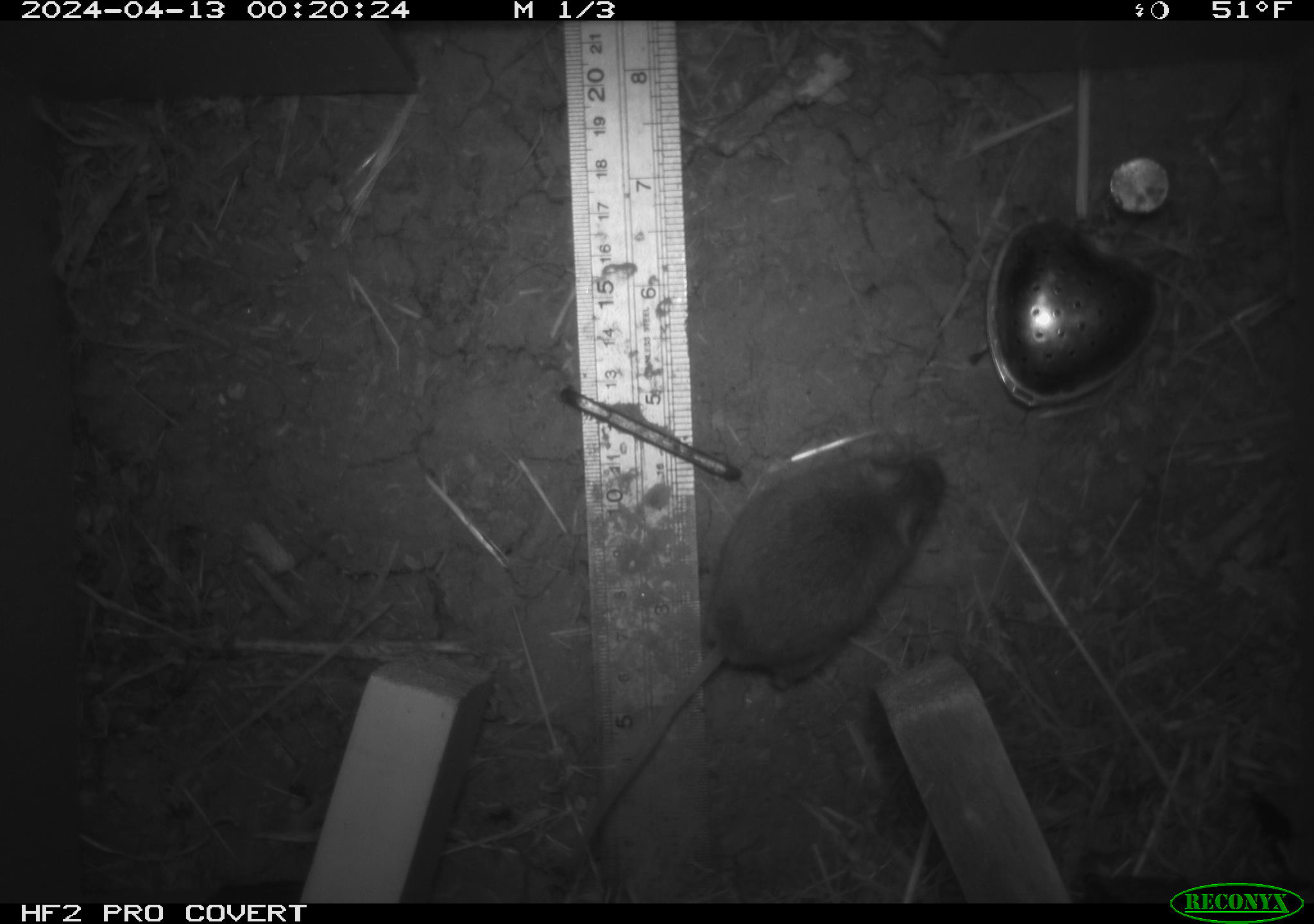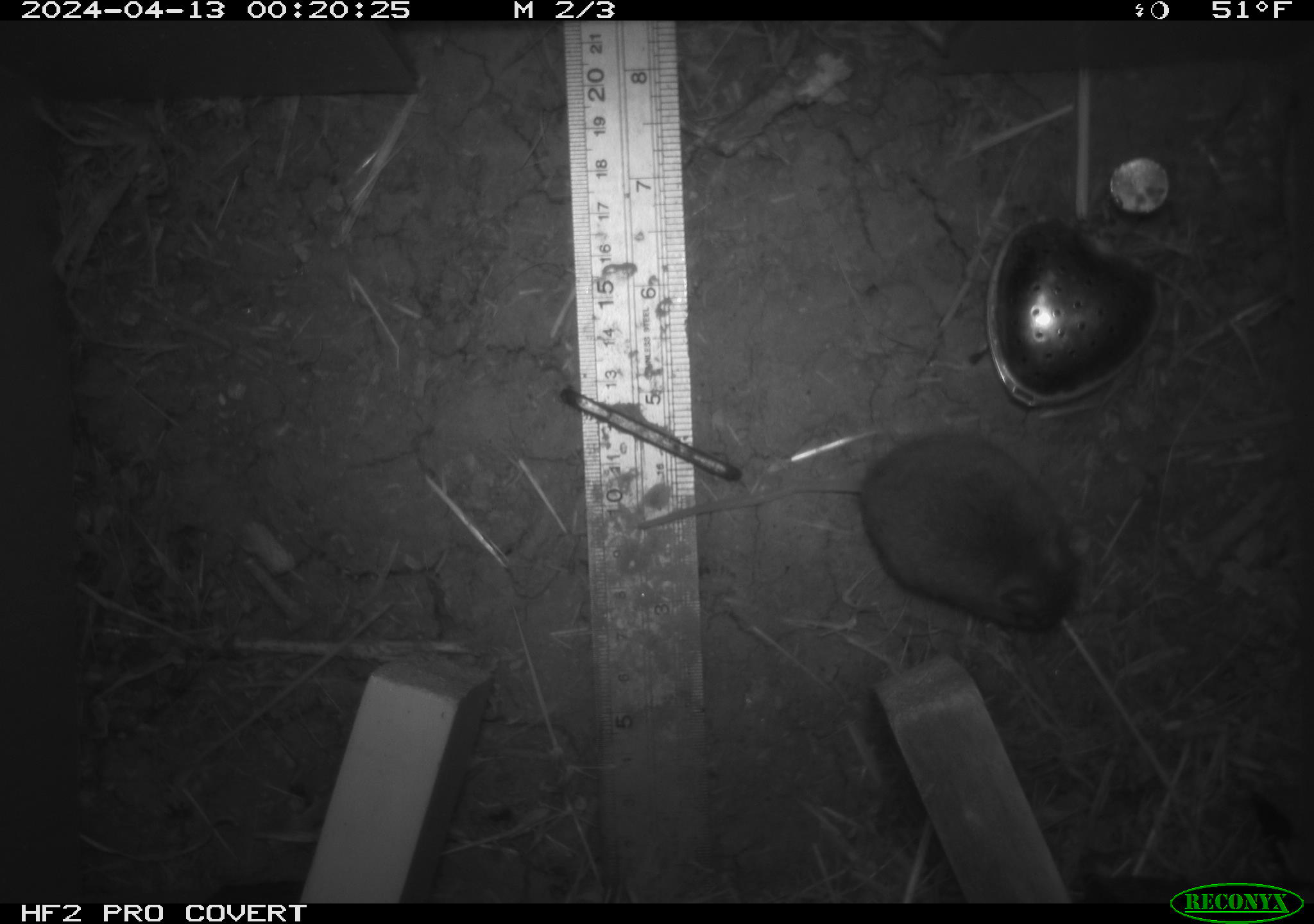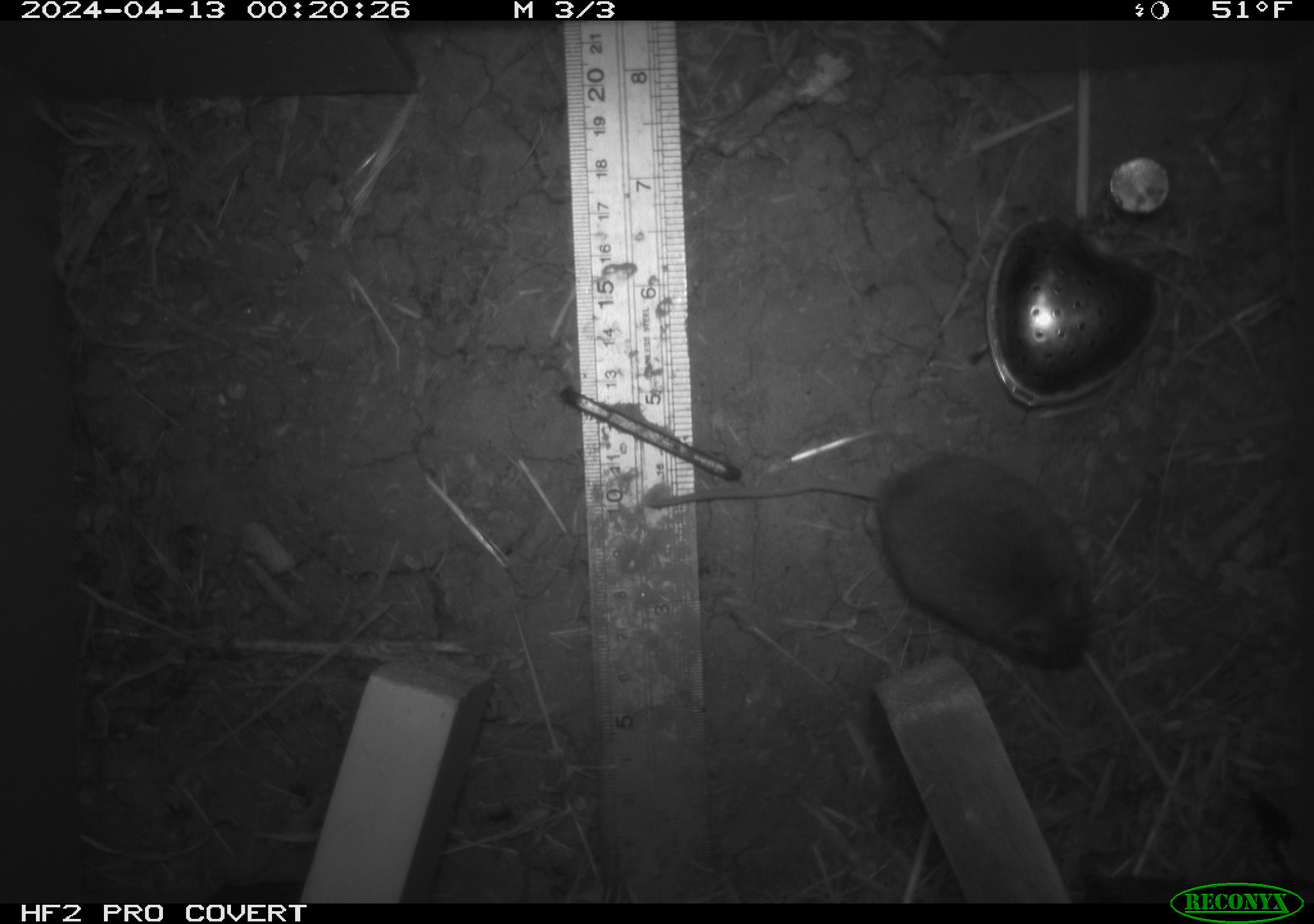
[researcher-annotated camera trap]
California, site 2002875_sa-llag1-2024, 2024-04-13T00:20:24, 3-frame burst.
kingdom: Animalia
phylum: Chordata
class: Mammalia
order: Rodentia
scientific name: Rodentia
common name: mouse species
Mouse species (Rodentia).